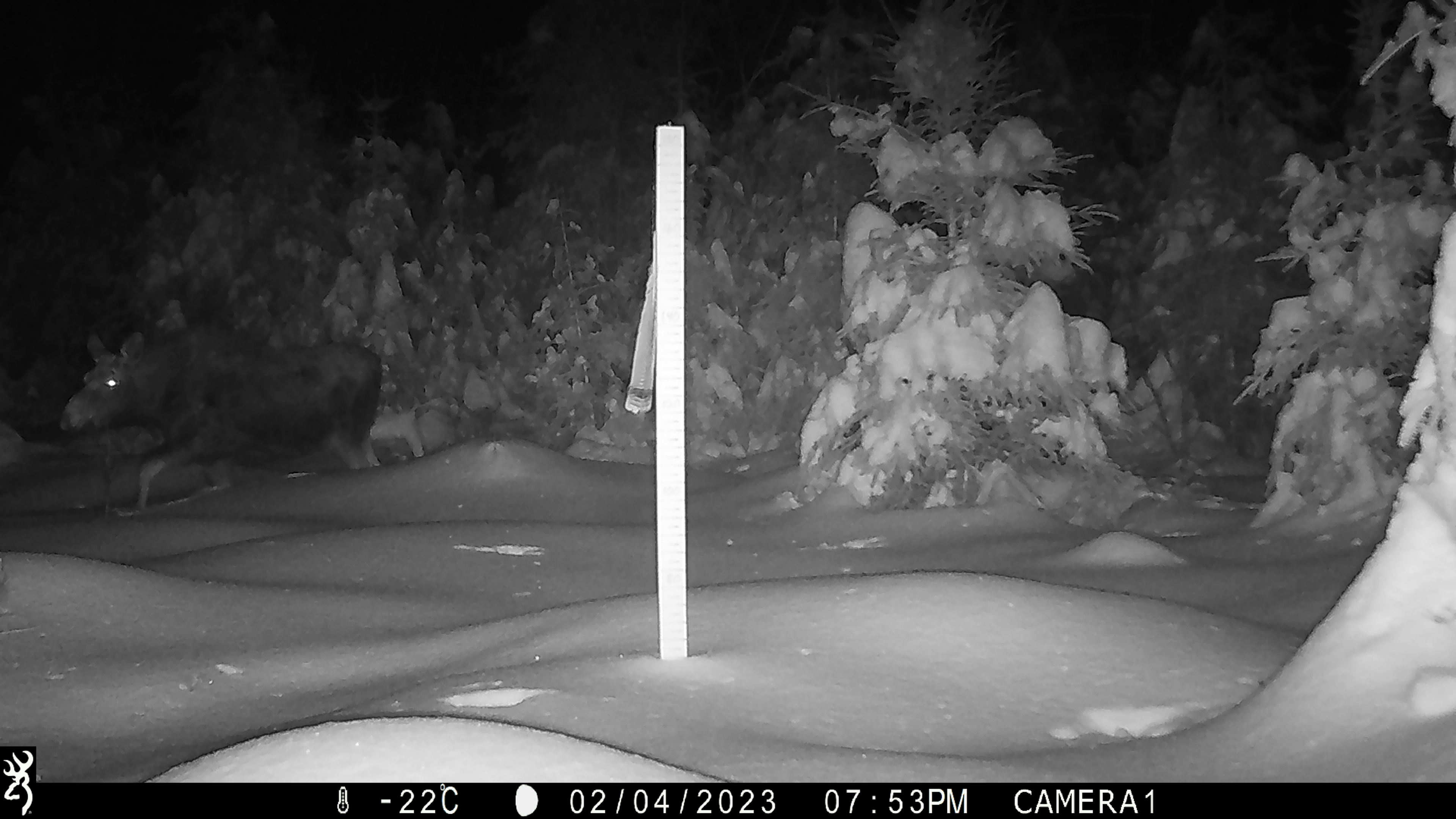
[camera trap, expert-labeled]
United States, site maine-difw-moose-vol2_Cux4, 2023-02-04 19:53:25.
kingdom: Animalia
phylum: Chordata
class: Mammalia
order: Artiodactyla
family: Cervidae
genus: Alces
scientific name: Alces alces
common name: moose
Moose (Alces alces).